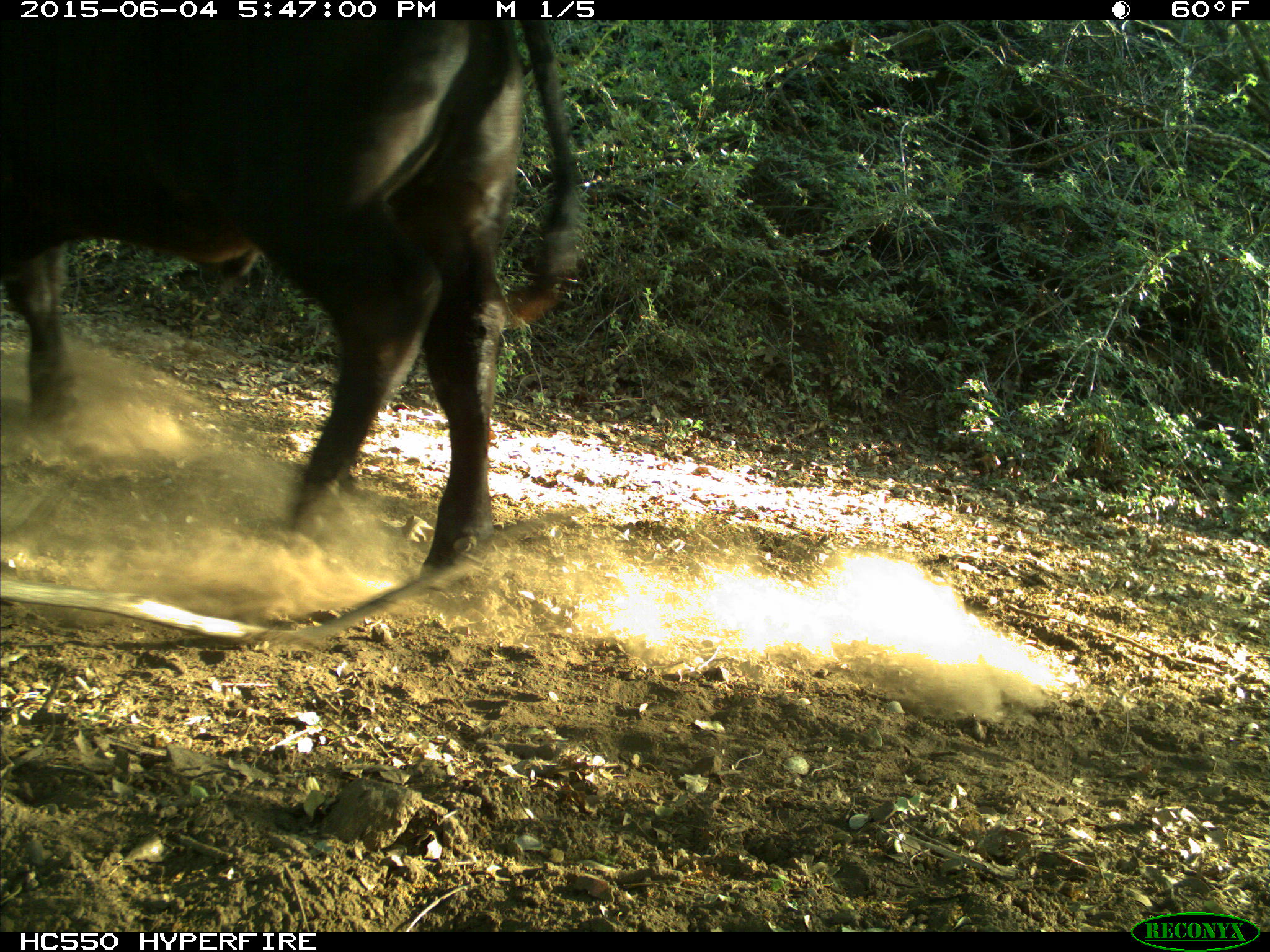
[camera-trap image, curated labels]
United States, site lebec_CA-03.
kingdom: Animalia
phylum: Chordata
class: Mammalia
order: Artiodactyla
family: Bovidae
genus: Bos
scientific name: Bos taurus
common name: domestic cow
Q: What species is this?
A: Bos taurus (domestic cow).